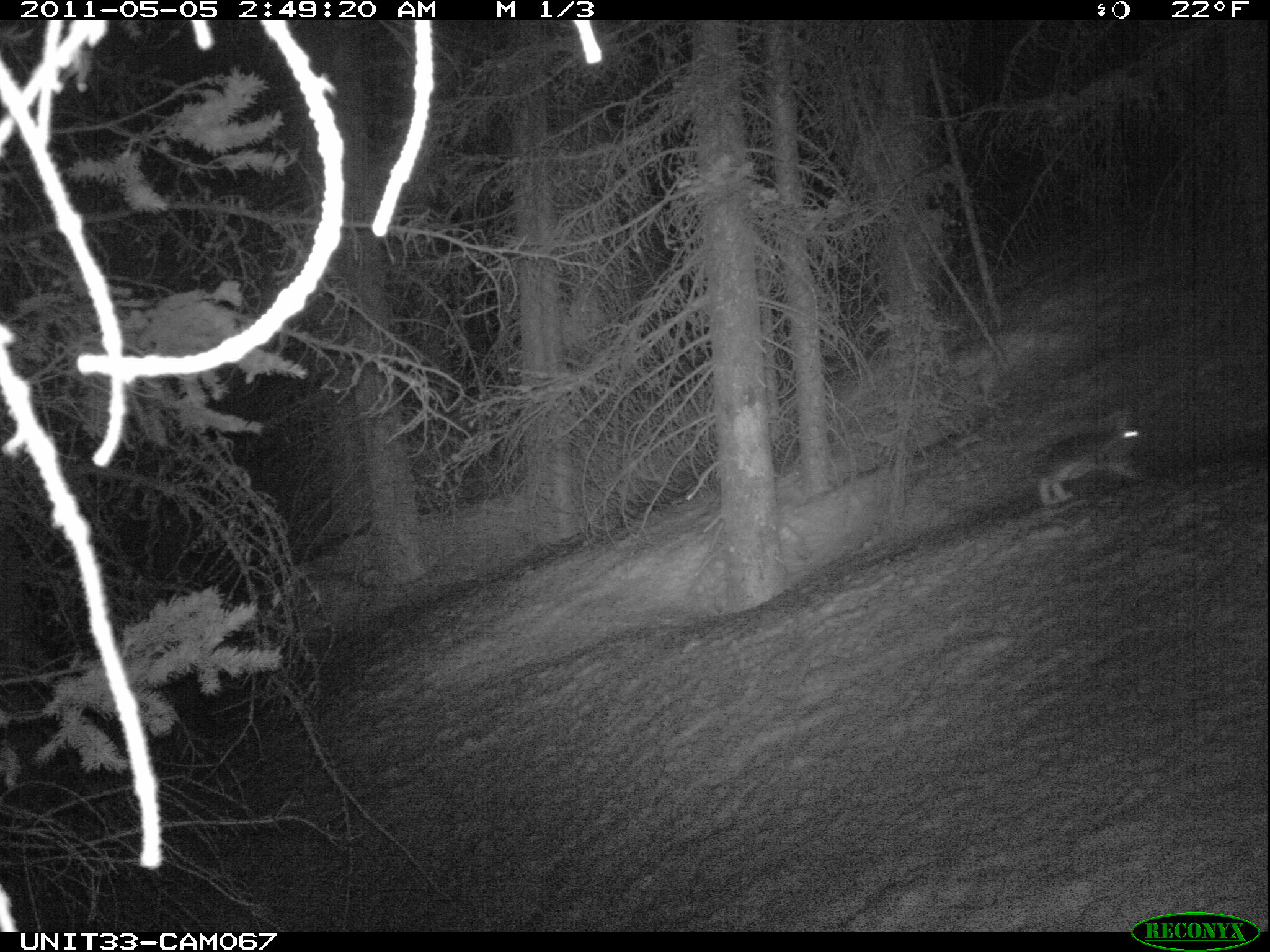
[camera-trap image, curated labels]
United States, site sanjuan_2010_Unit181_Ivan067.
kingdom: Animalia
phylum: Chordata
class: Mammalia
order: Lagomorpha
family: Leporidae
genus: Lepus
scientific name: Lepus americanus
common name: snowshoe hare